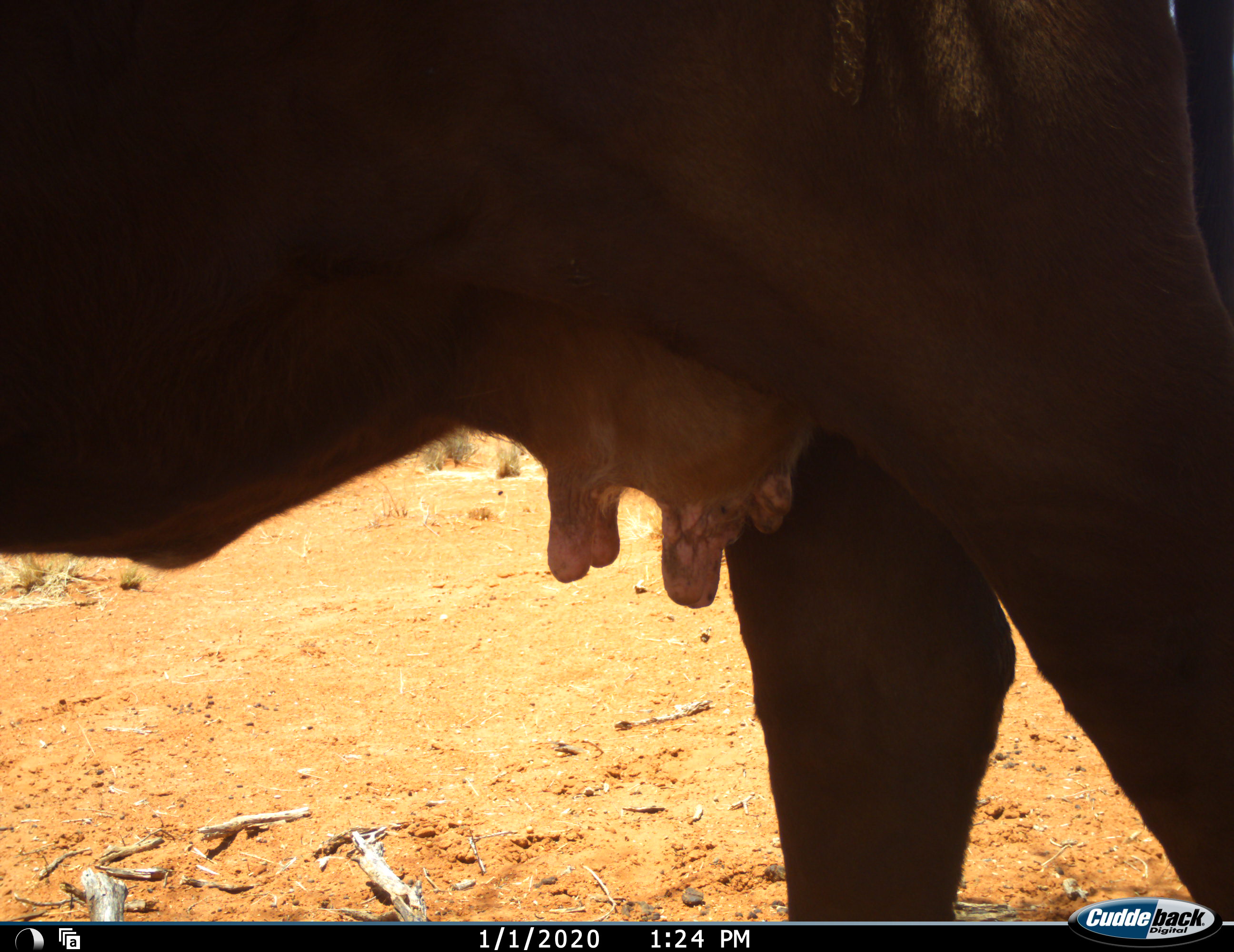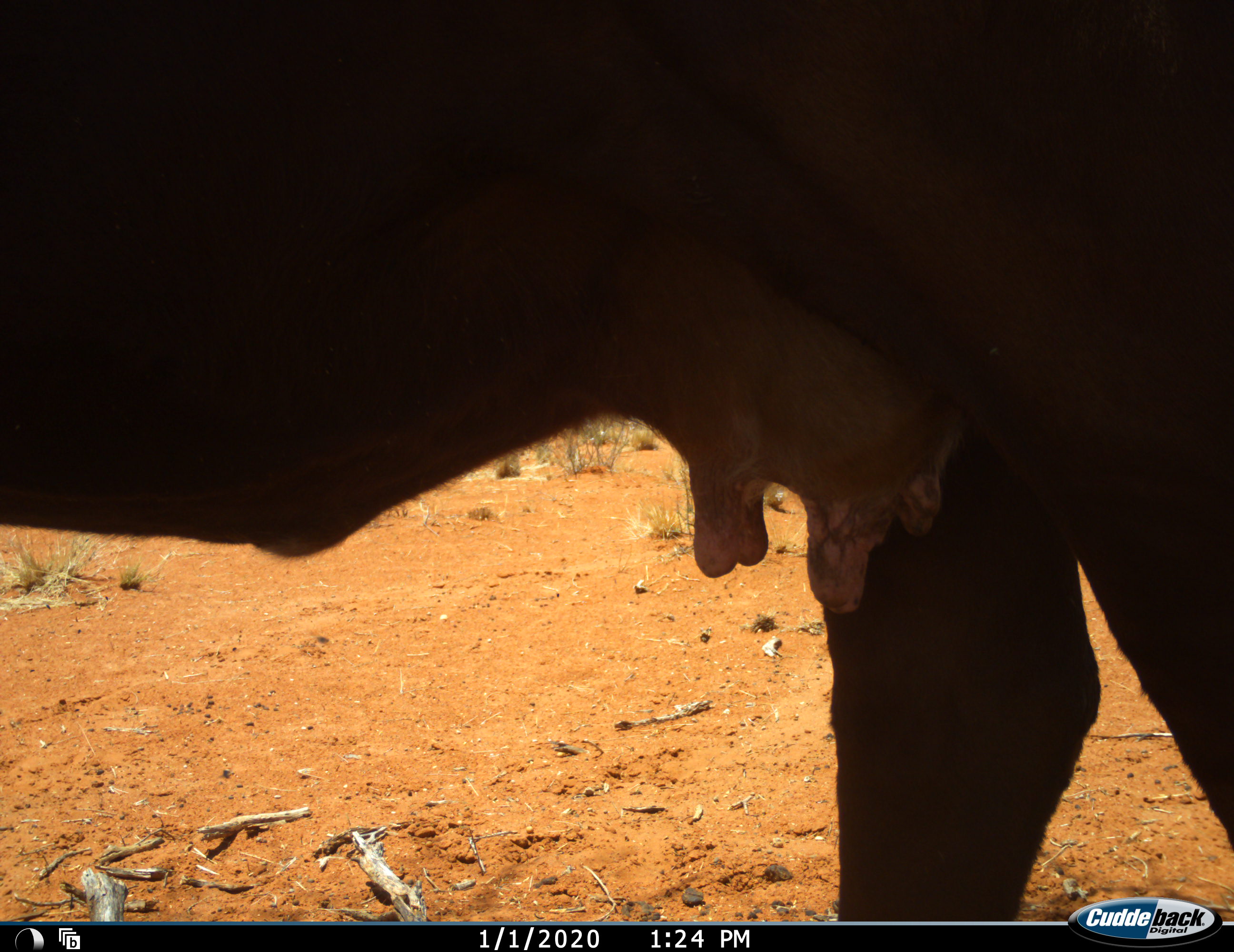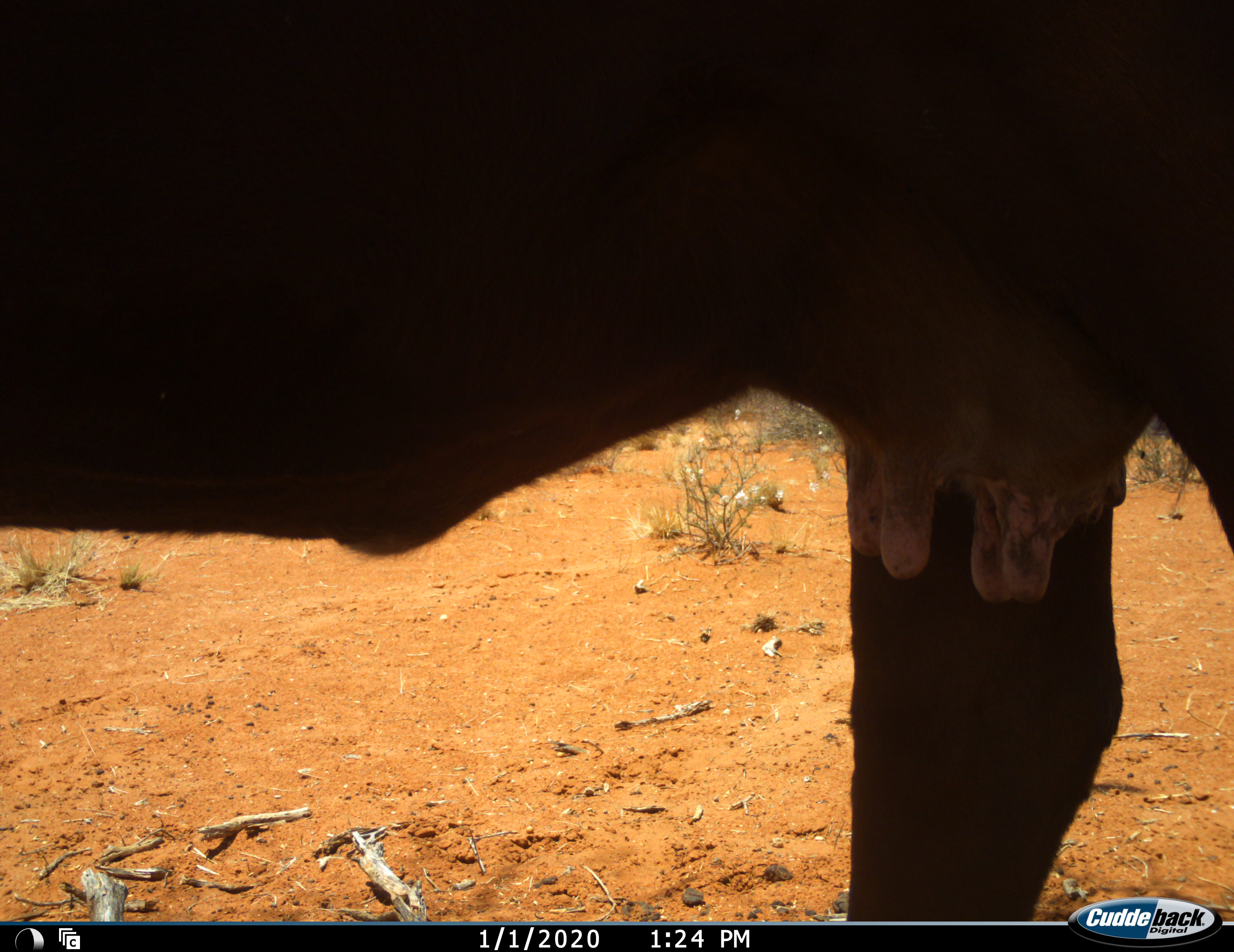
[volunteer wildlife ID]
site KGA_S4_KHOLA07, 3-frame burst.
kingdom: Animalia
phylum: Chordata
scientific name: Vertebrata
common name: domestic animal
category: domesticanimal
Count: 1.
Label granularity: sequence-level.